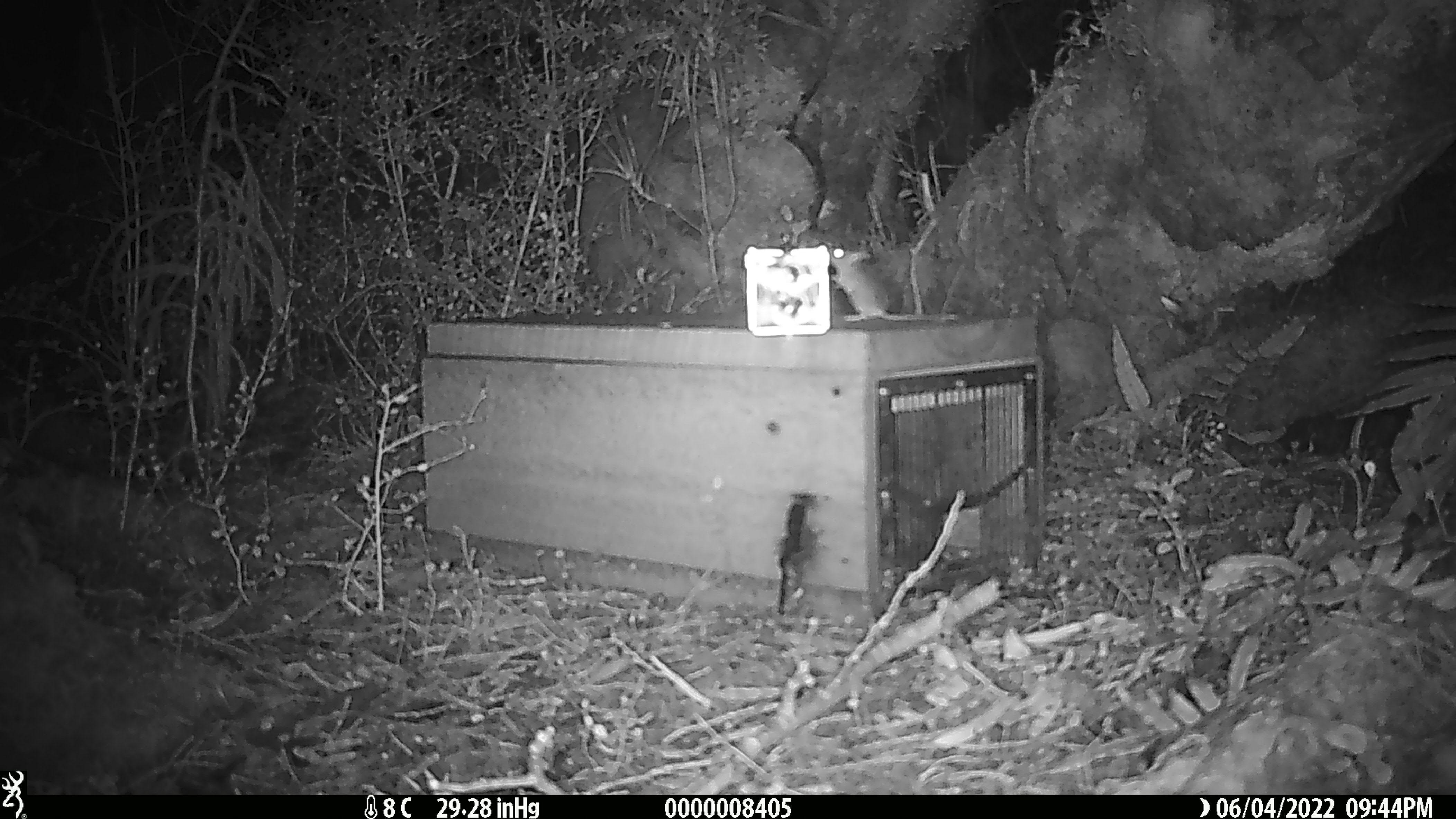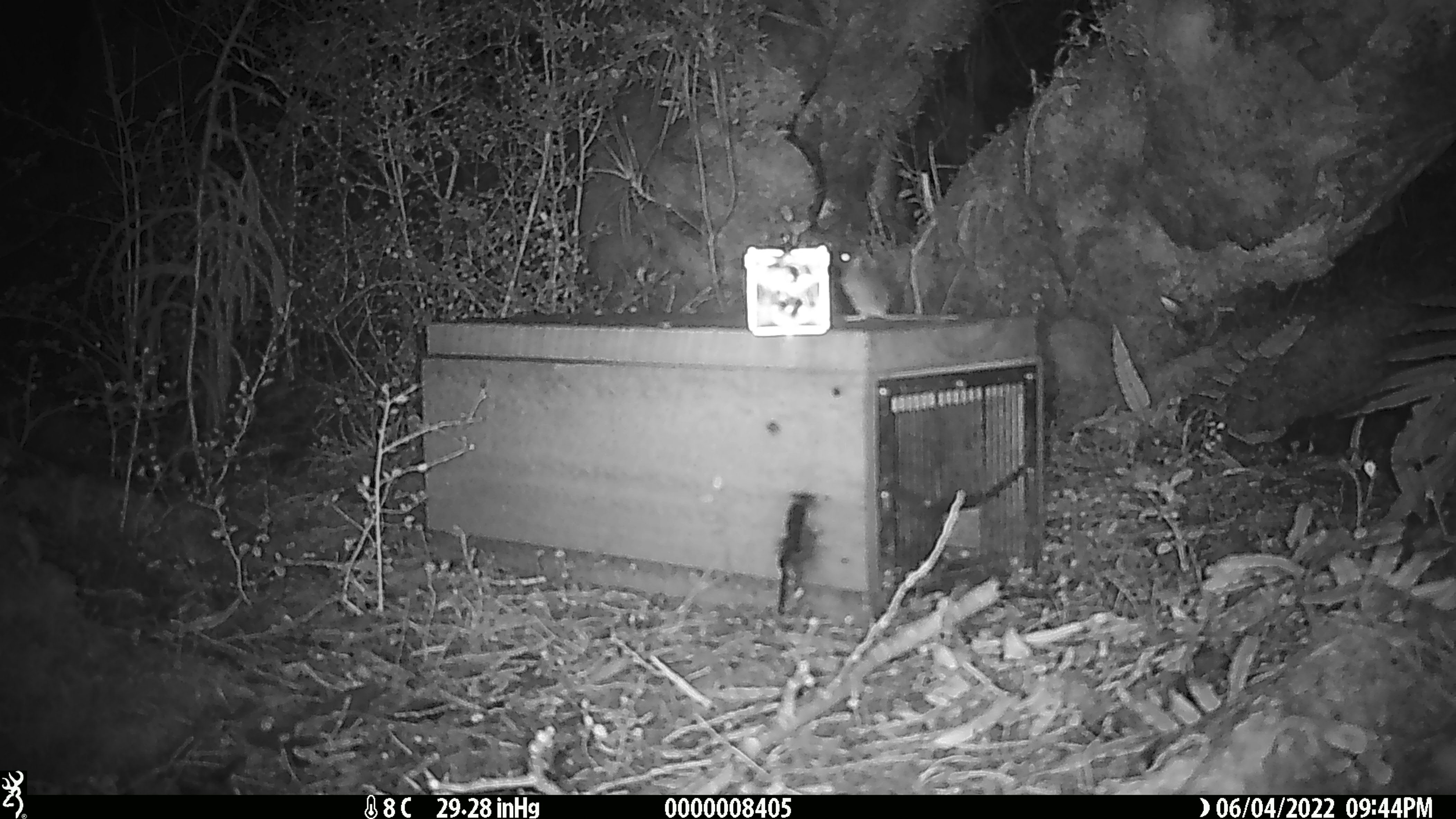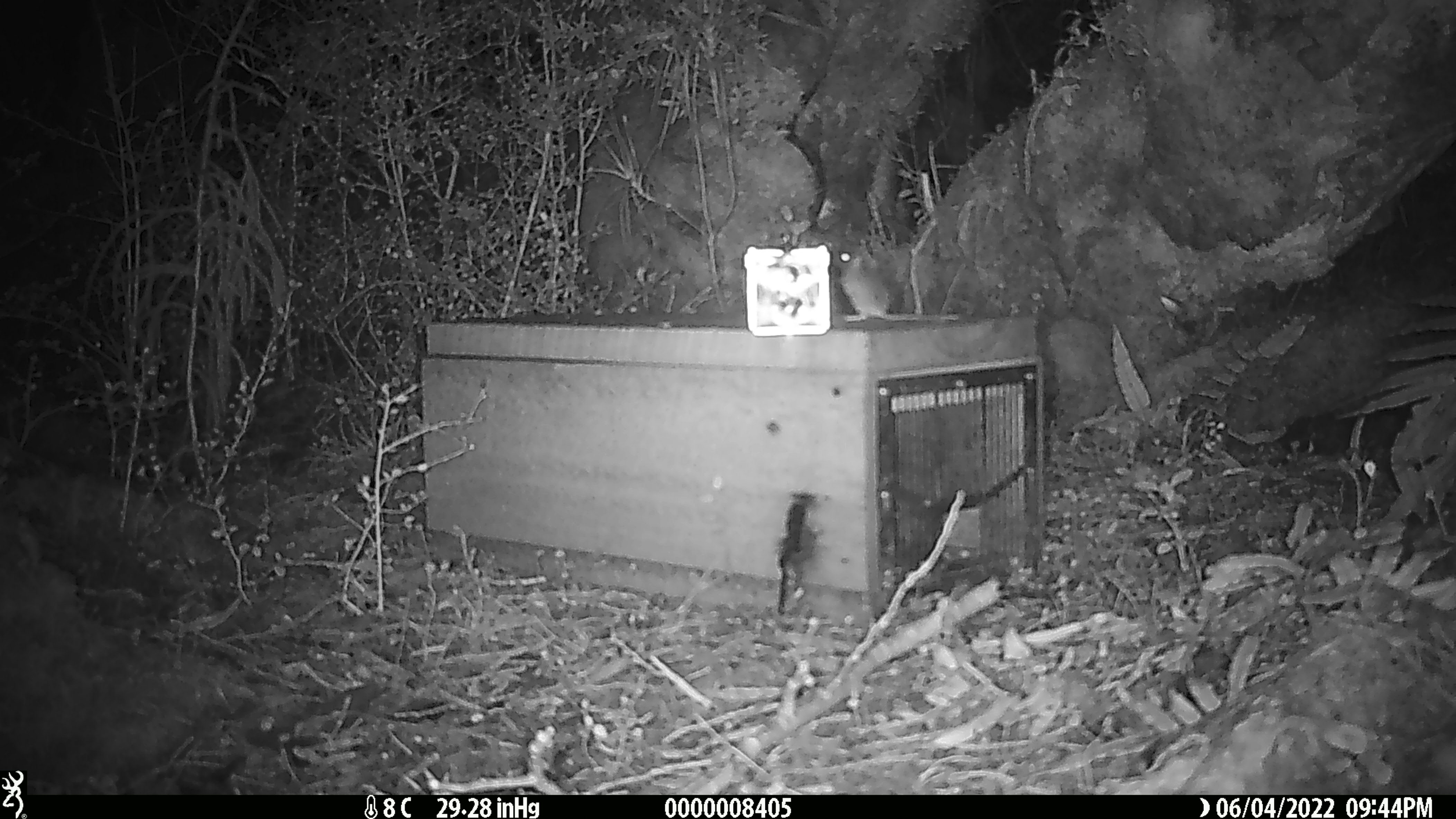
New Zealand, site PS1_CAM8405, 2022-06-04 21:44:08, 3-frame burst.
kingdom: Animalia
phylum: Chordata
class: Mammalia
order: Rodentia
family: Muridae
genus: Mus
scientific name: Mus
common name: mouse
Mouse (Mus).